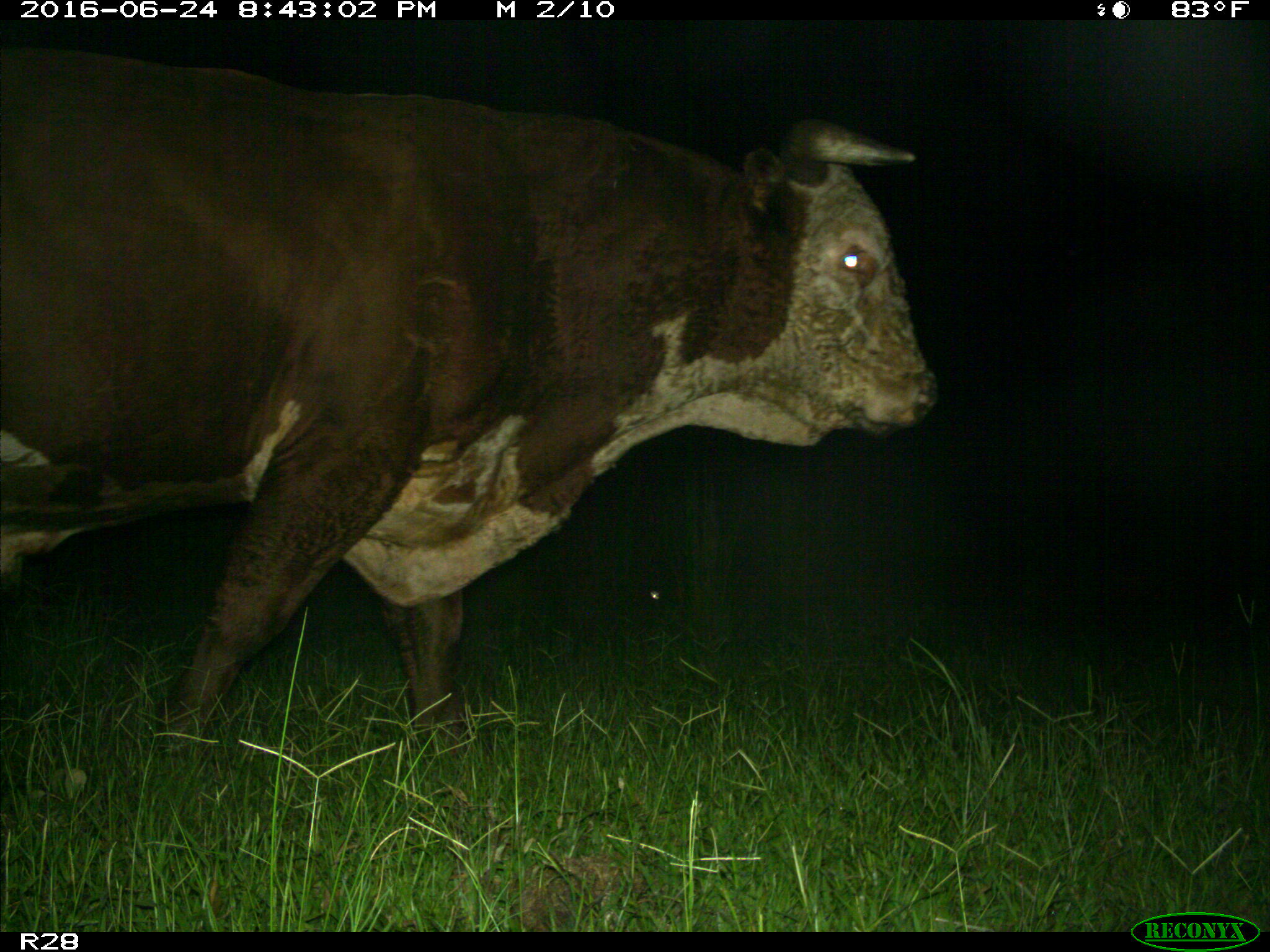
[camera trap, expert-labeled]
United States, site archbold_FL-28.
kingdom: Animalia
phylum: Chordata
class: Mammalia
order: Artiodactyla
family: Bovidae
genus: Bos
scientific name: Bos taurus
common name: domestic cow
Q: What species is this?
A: Bos taurus (domestic cow).